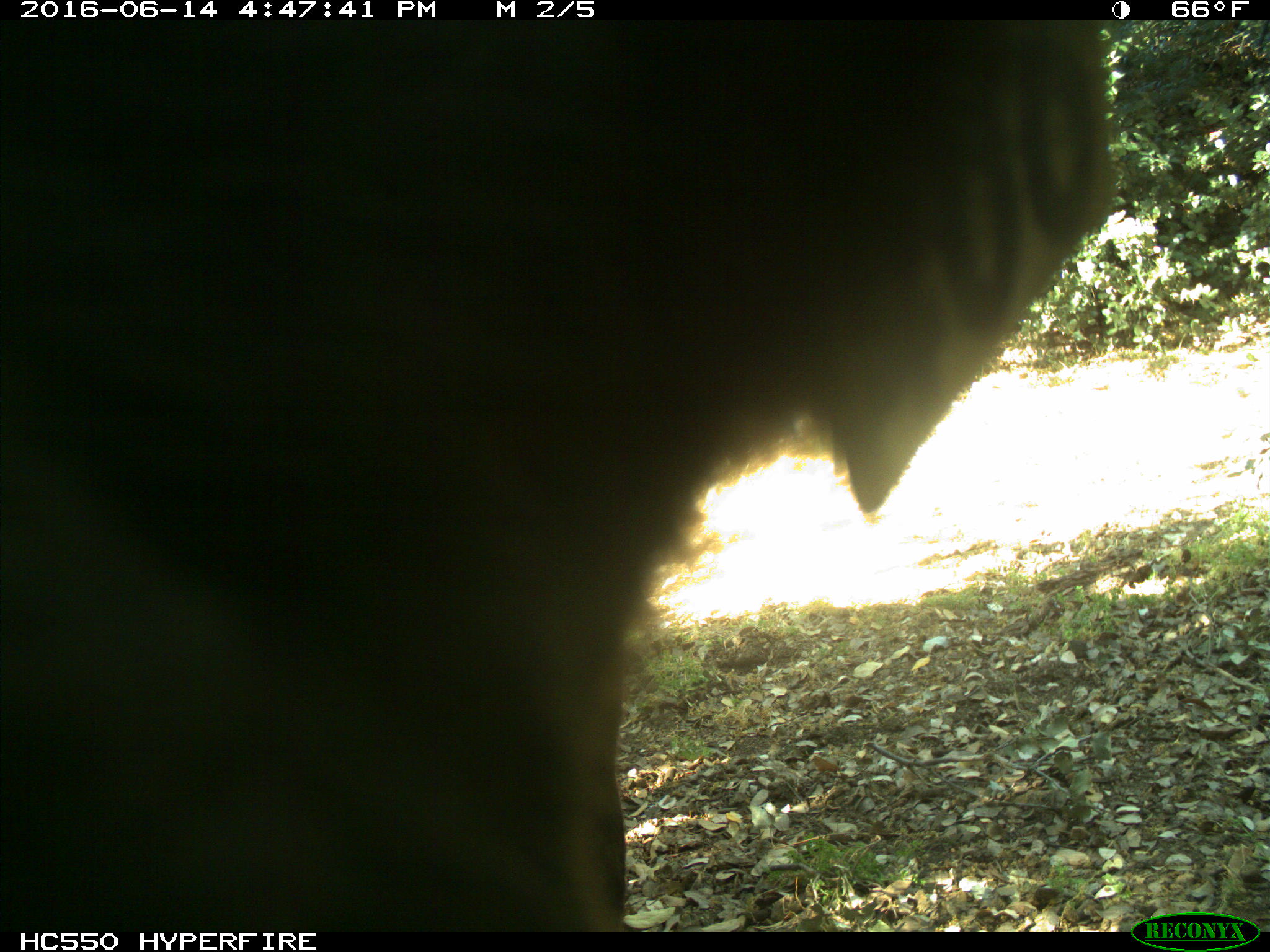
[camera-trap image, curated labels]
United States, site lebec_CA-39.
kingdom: Animalia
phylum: Chordata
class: Mammalia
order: Artiodactyla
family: Bovidae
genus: Bos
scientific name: Bos taurus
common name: domestic cow